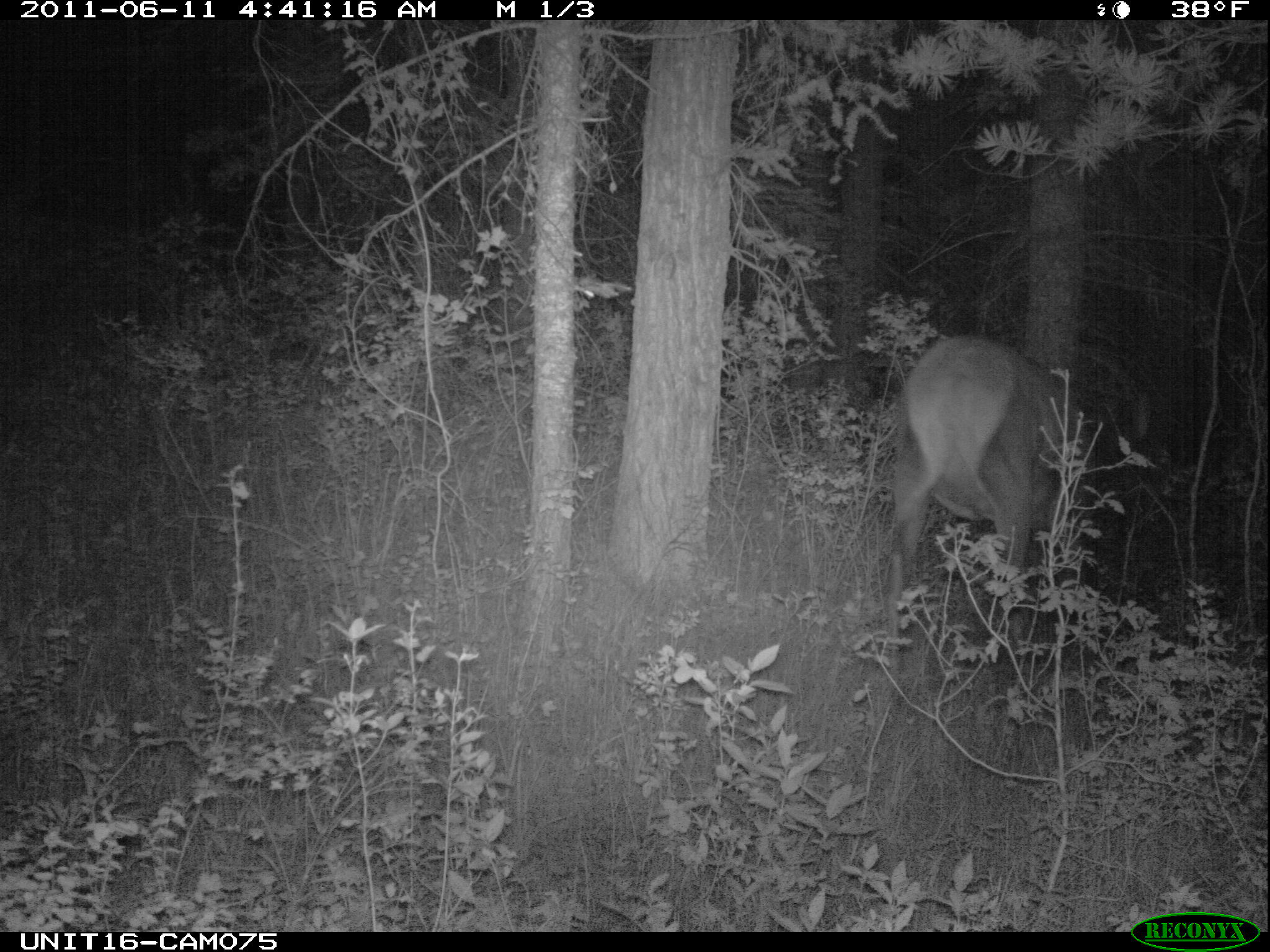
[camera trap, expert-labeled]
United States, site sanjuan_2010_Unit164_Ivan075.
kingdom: Animalia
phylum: Chordata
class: Mammalia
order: Artiodactyla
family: Cervidae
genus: Cervus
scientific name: Cervus elaphus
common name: red deer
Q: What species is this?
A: Cervus elaphus (red deer).